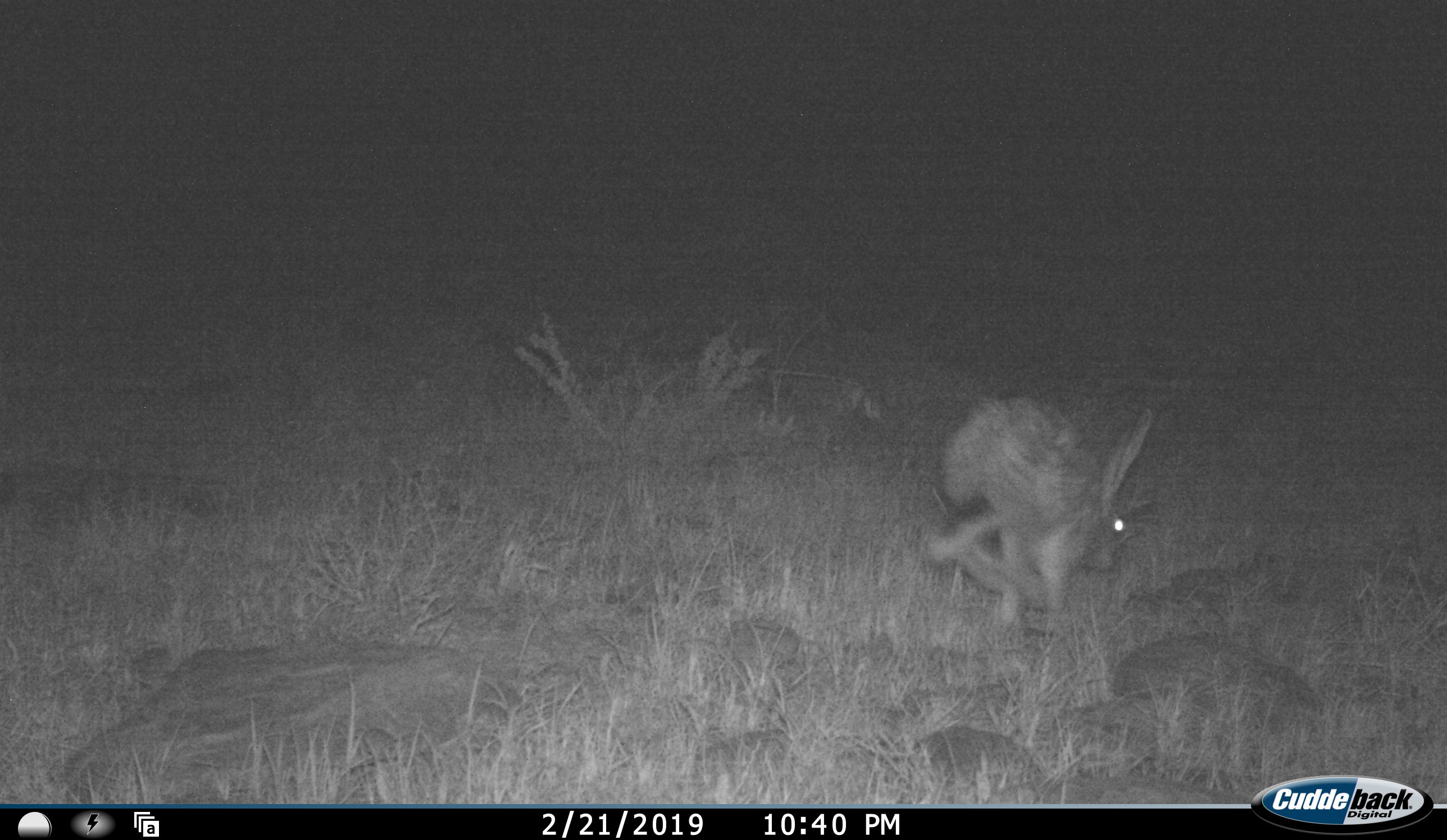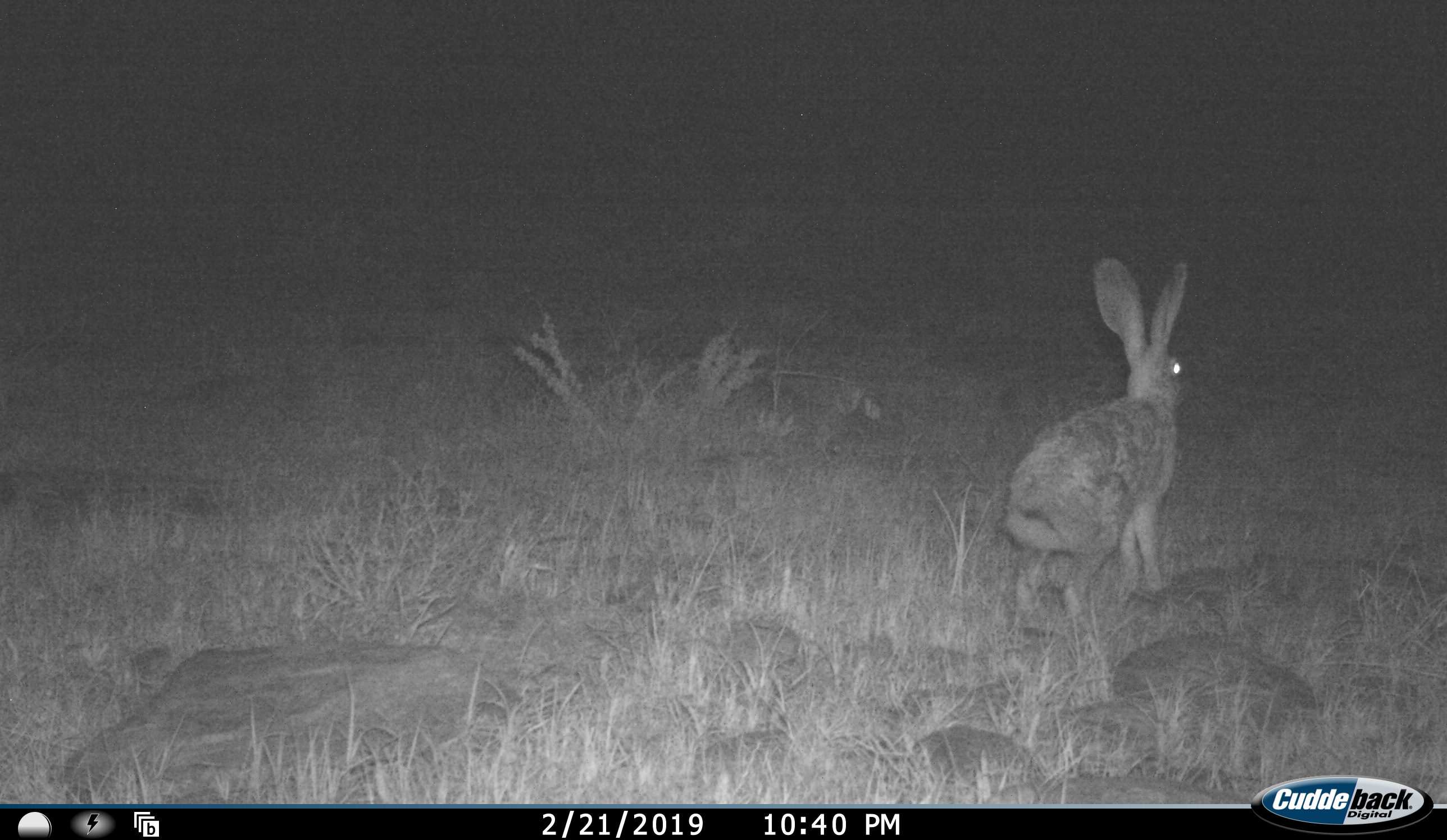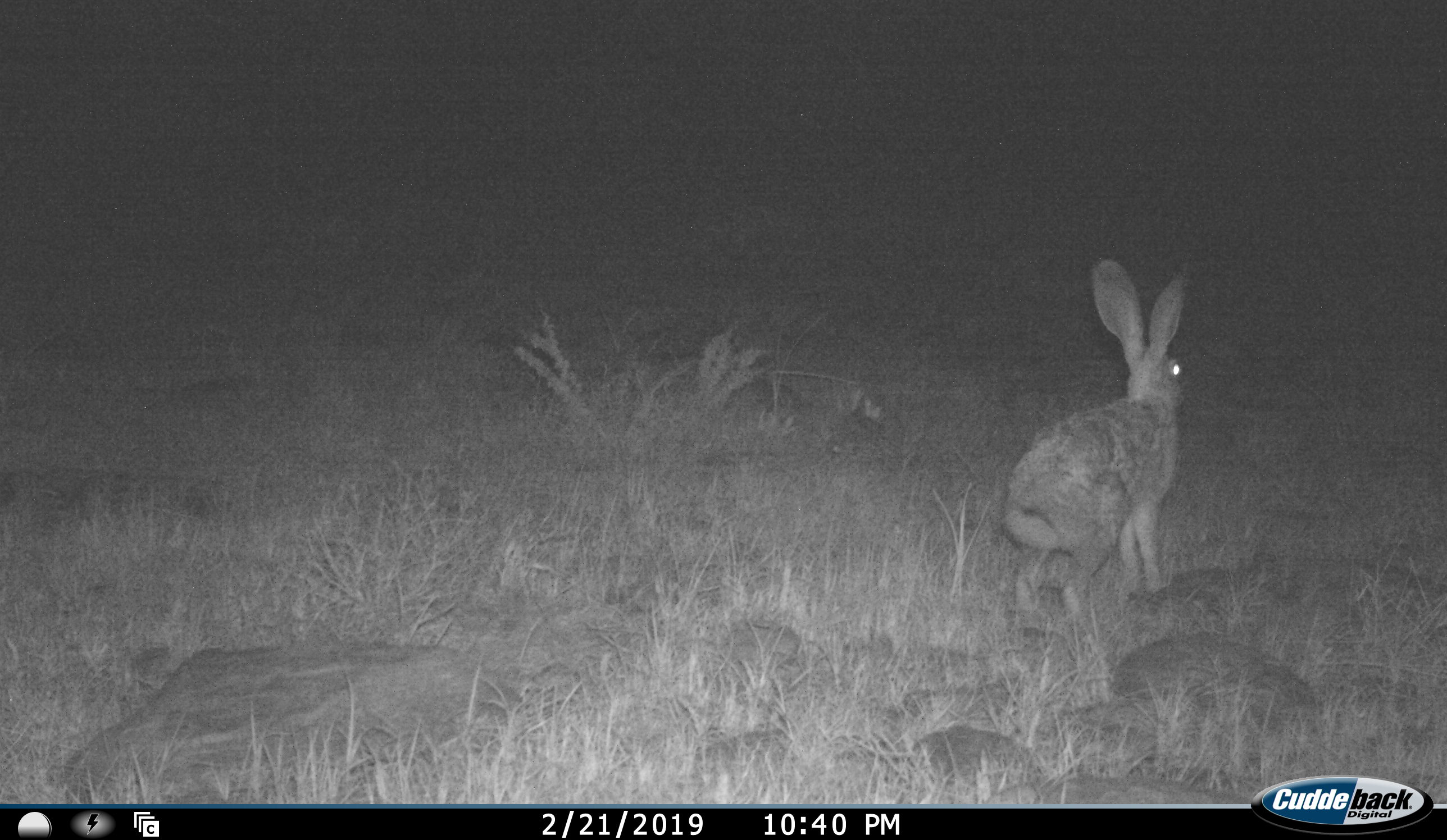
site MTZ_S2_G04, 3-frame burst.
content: unidentified animal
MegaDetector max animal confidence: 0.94